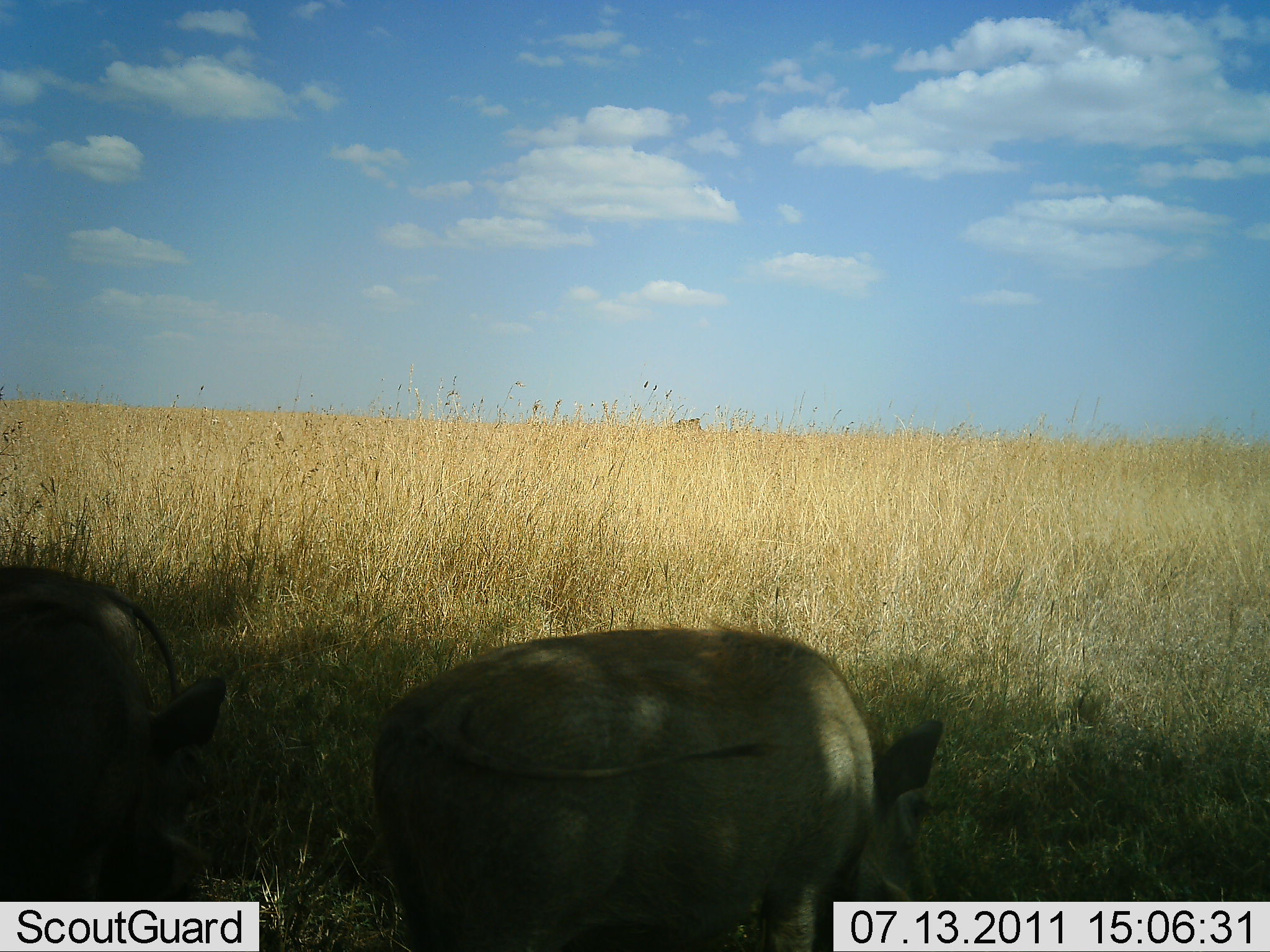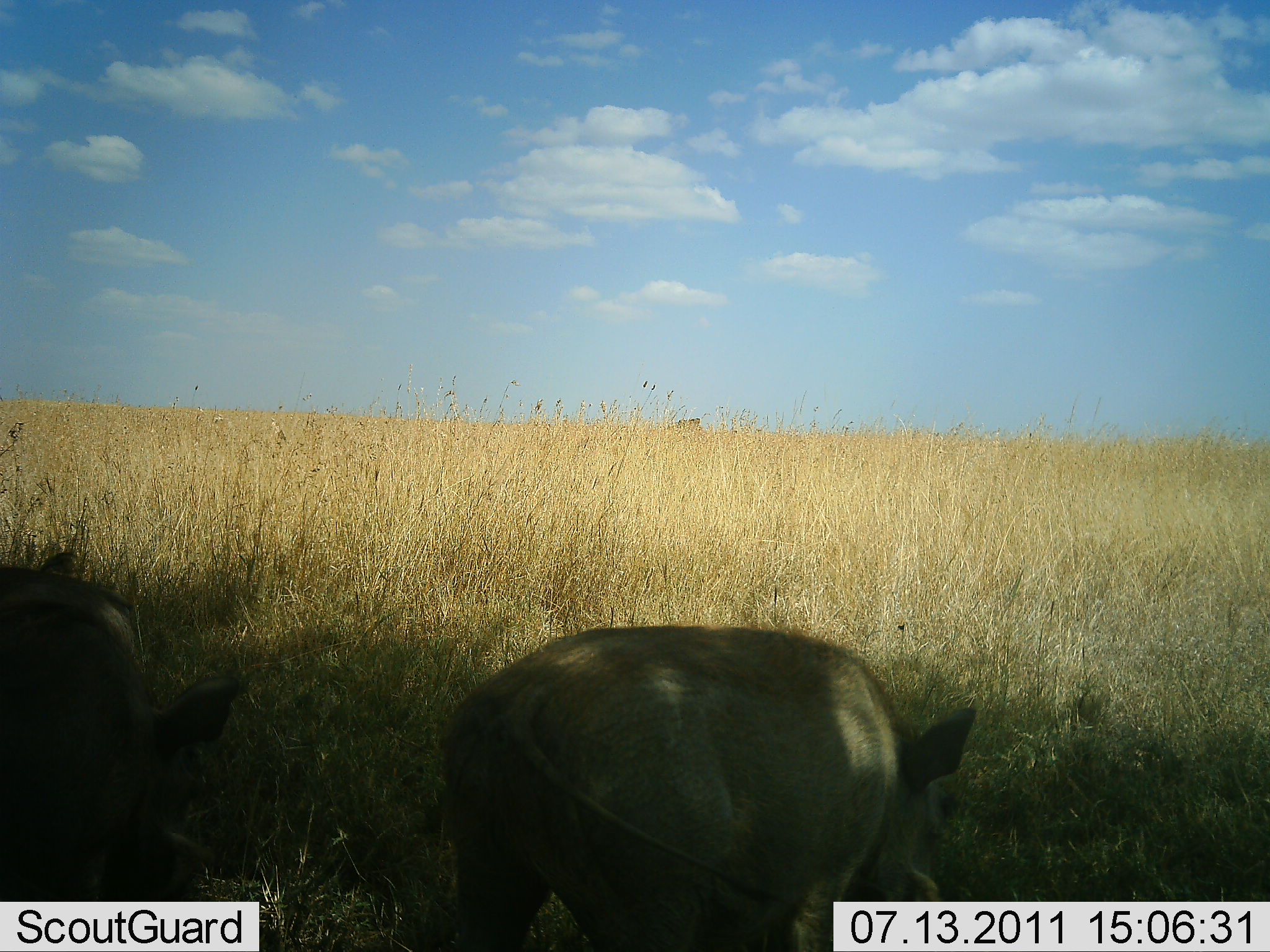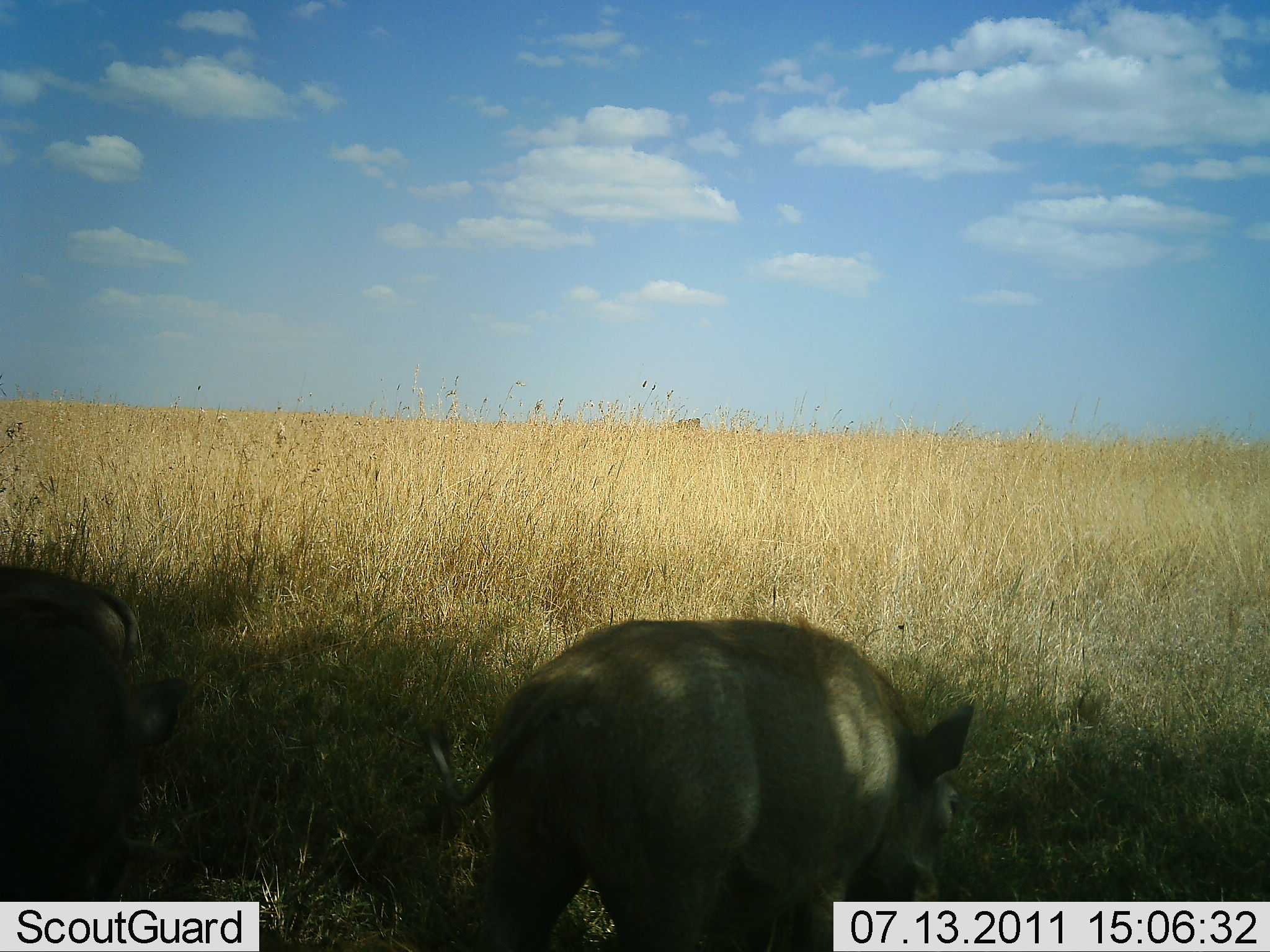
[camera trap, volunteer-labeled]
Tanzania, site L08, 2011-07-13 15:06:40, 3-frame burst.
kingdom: Animalia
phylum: Chordata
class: Mammalia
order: Artiodactyla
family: Suidae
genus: Phacochoerus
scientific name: Phacochoerus africanus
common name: warthog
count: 2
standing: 40%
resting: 0%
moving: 7%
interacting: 0%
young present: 0%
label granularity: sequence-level